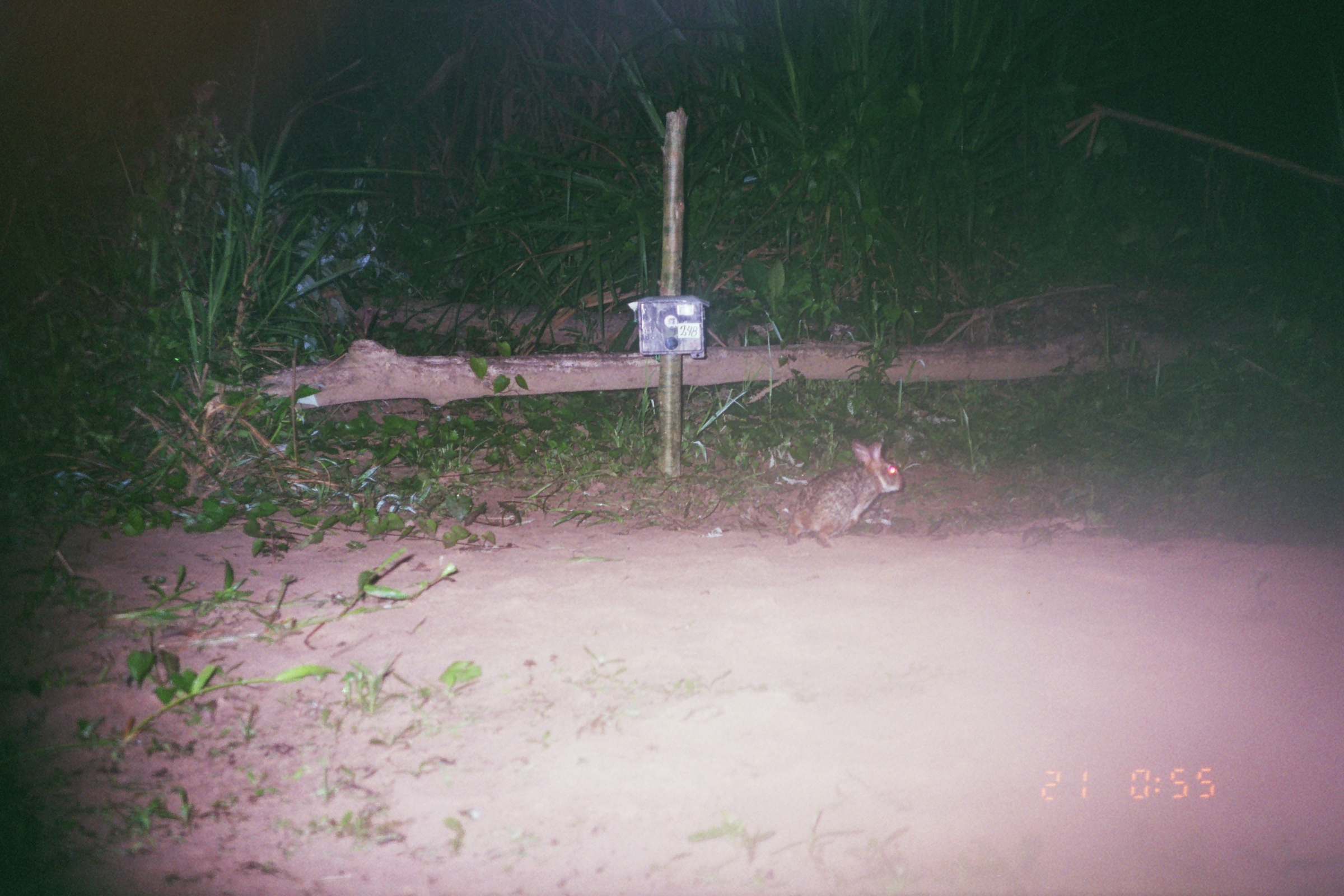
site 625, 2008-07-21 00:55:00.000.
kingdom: Animalia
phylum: Chordata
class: Mammalia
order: Lagomorpha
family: Leporidae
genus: Sylvilagus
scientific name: Sylvilagus brasiliensis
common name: tapeti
Sylvilagus brasiliensis (tapeti).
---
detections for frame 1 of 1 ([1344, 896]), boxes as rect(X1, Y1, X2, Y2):
sylvilagus brasiliensis: rect(783, 436, 904, 548)